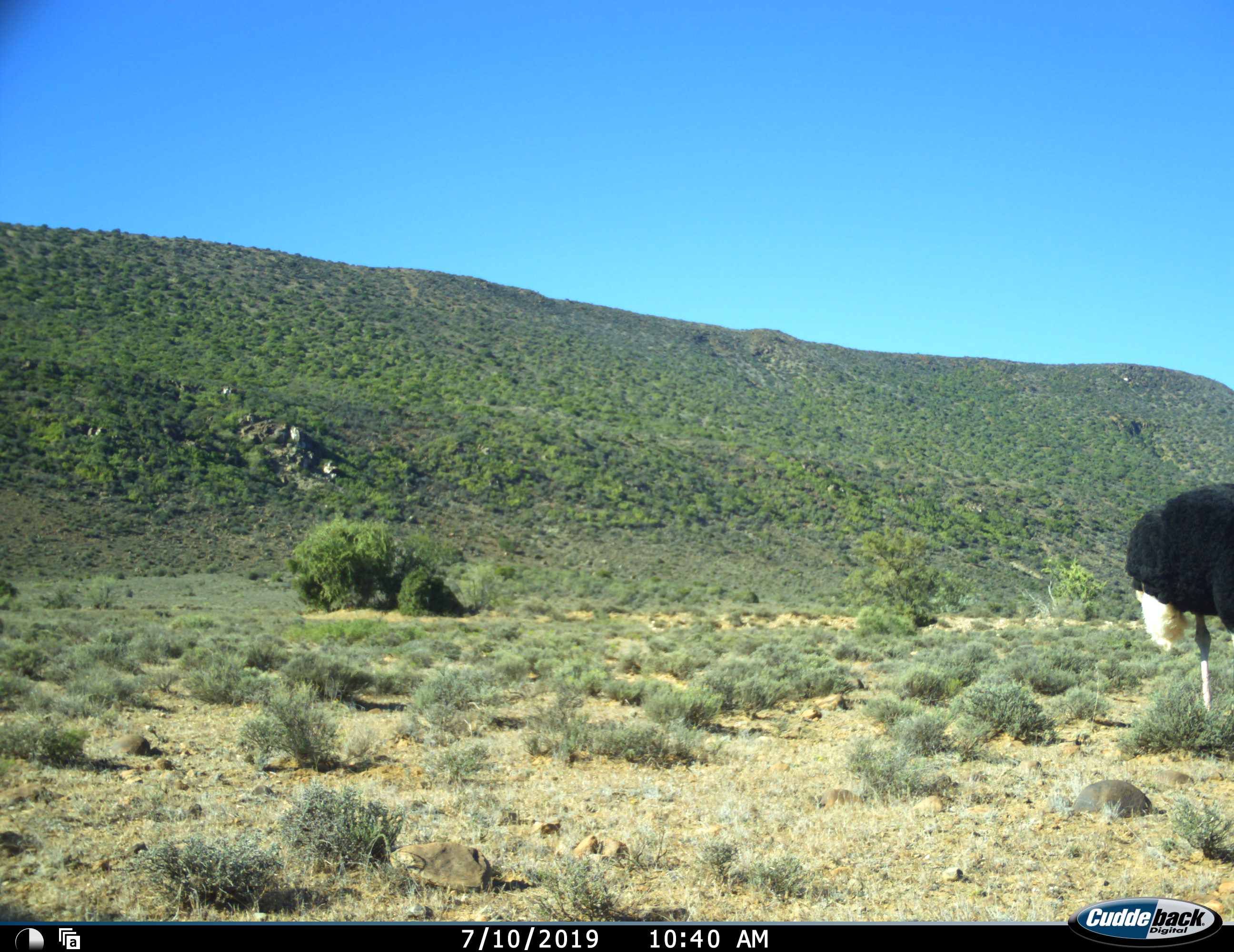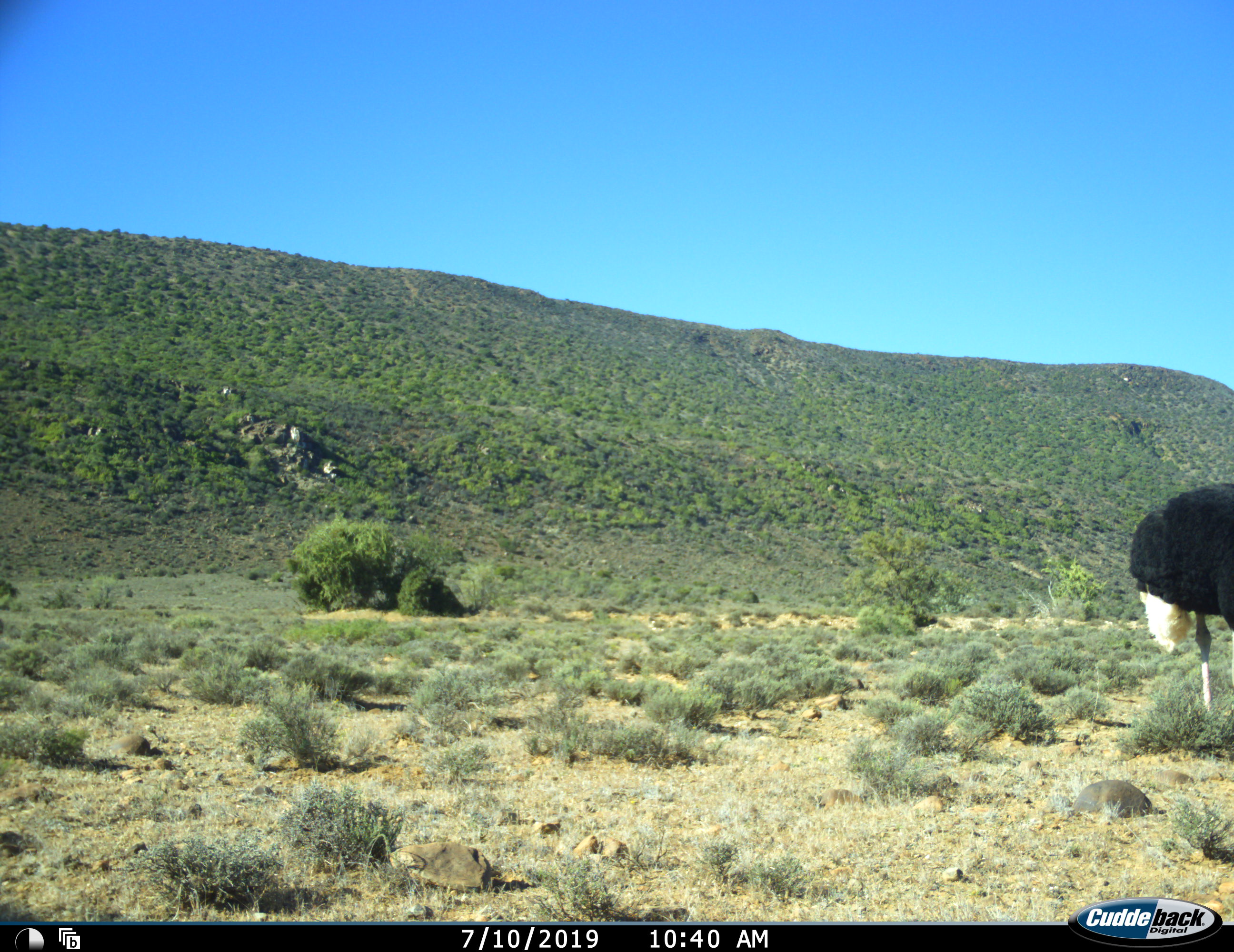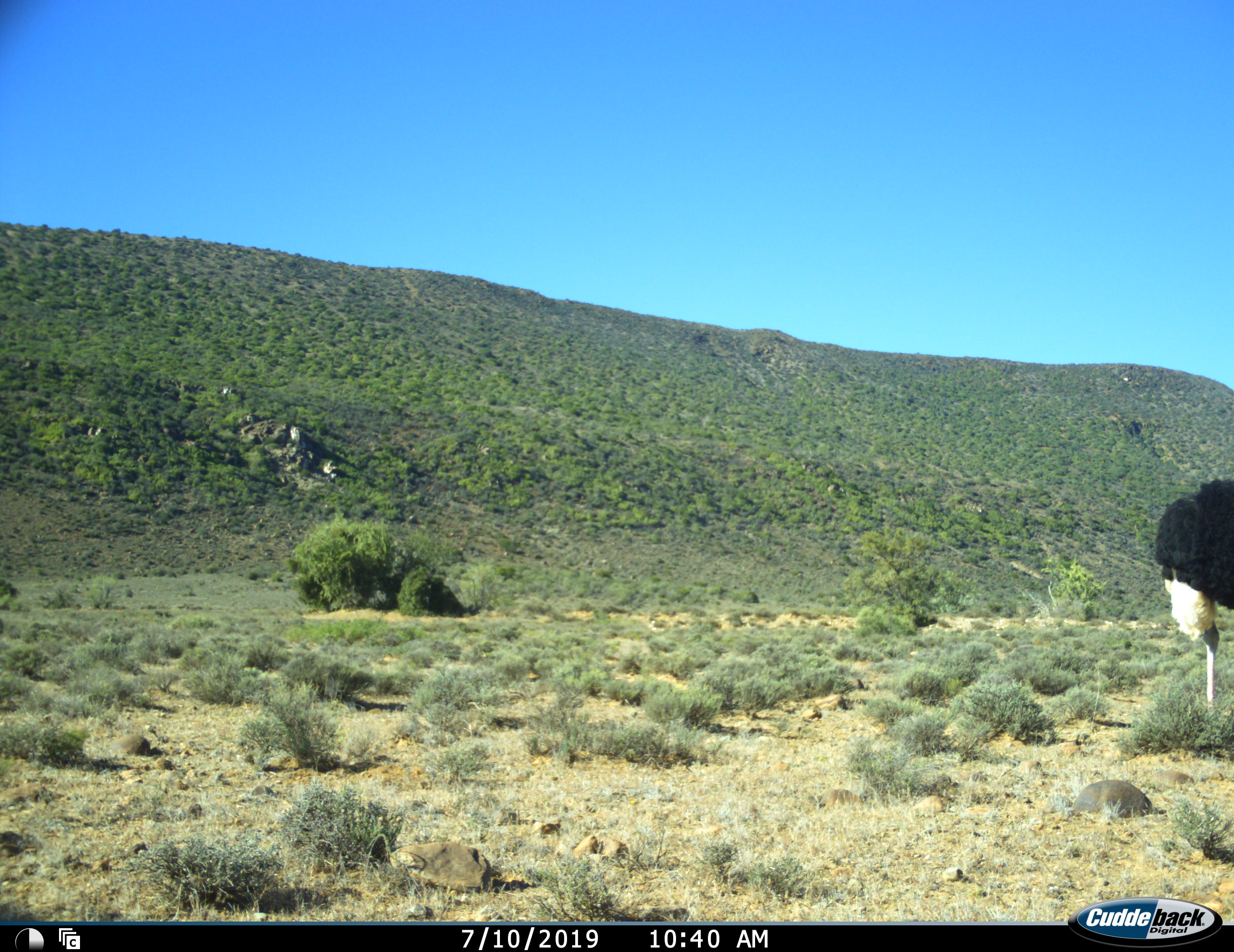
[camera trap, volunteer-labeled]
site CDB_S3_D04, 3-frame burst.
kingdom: Animalia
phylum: Chordata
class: Aves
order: Struthioniformes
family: Struthionidae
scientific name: Struthionidae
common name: ostrich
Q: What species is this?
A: Ostrich (Struthionidae).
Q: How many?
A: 1.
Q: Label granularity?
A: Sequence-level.